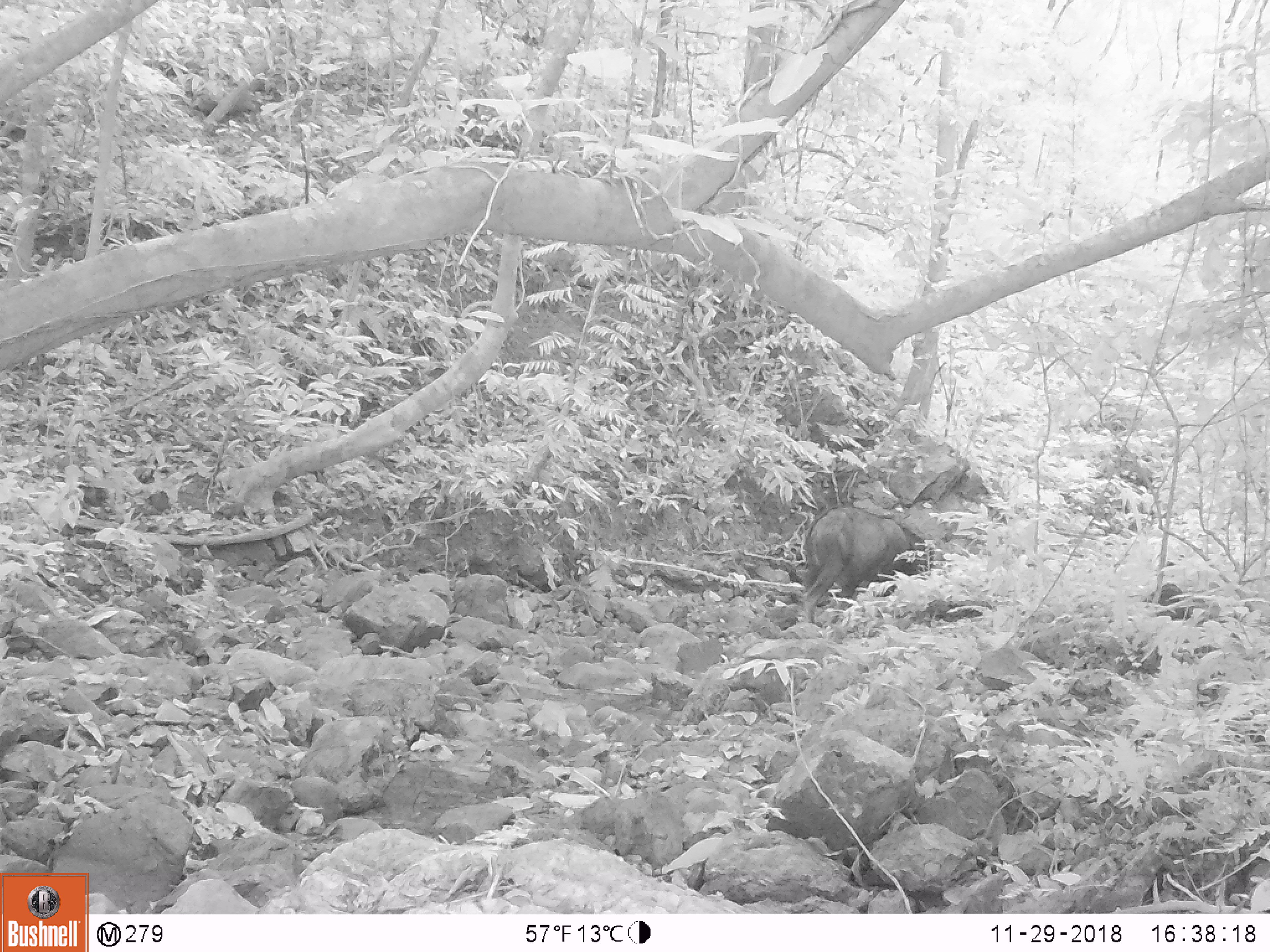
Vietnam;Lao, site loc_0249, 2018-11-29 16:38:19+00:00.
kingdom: Animalia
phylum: Chordata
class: Mammalia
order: Artiodactyla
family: Bovidae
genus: Capricornis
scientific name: Capricornis sumatraensis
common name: chinese serow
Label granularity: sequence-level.